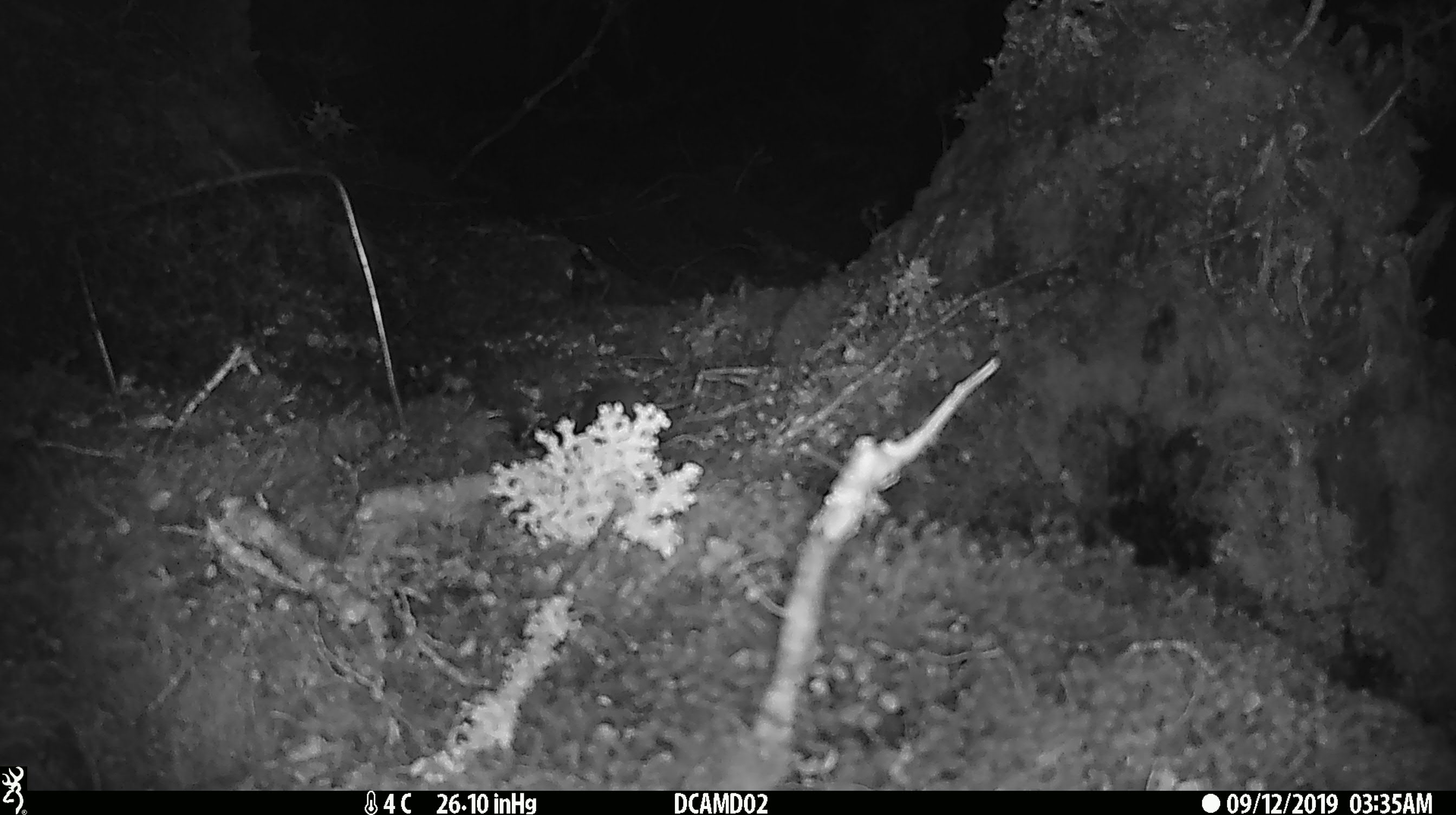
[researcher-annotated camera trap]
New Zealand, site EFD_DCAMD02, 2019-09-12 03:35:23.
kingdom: Animalia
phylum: Chordata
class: Mammalia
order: Rodentia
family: Muridae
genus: Mus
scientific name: Mus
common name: mouse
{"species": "mouse (Mus)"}